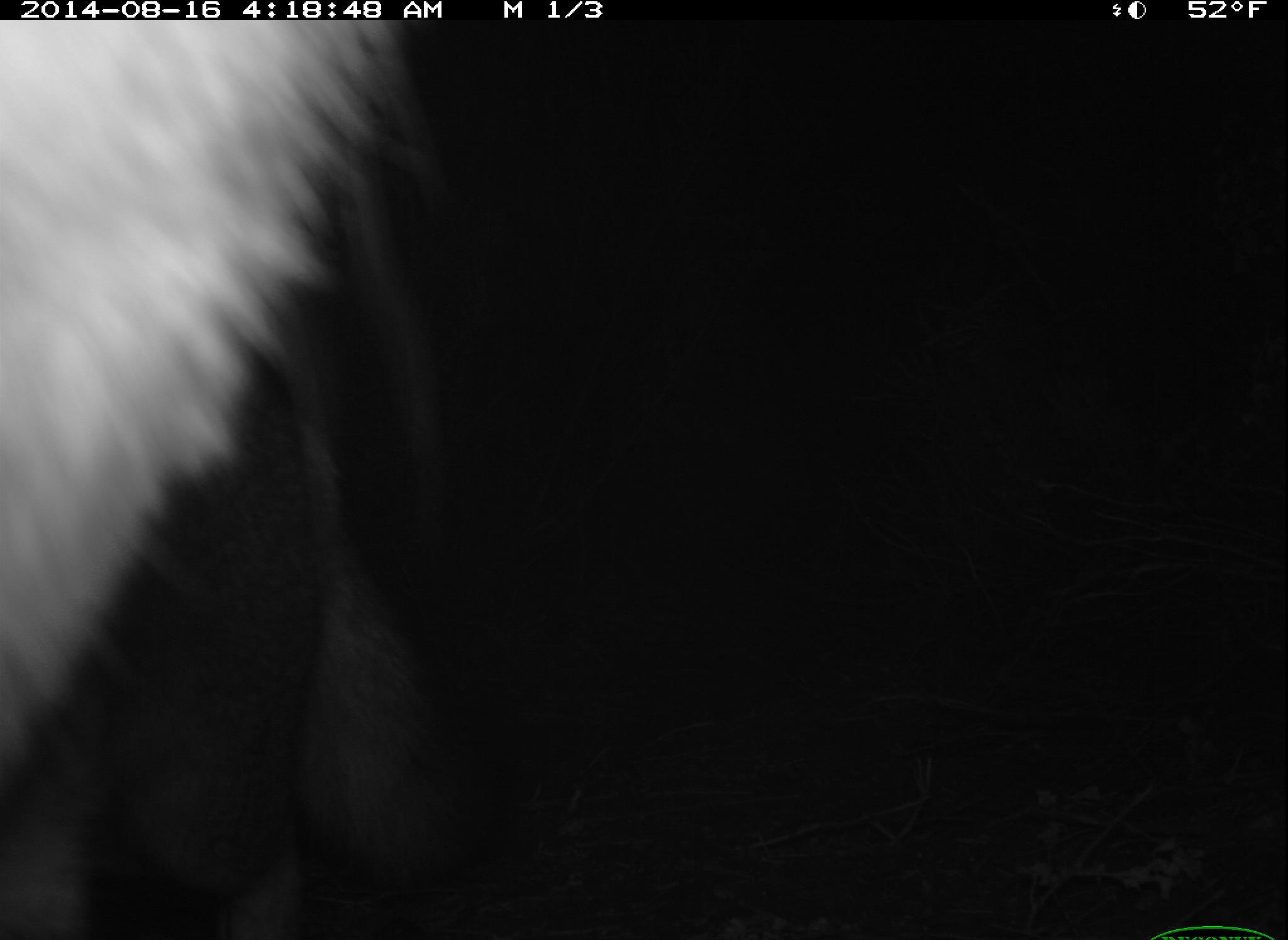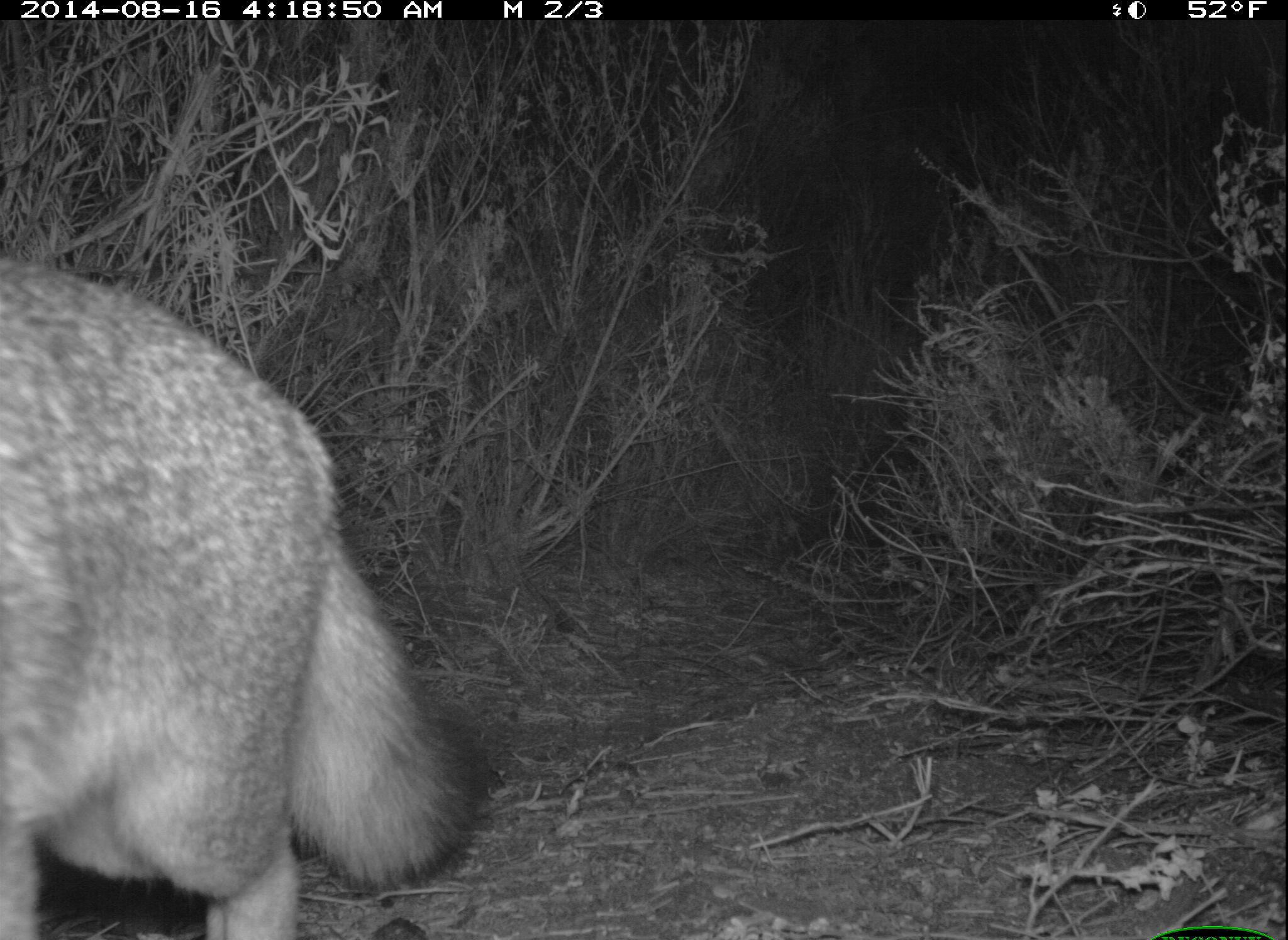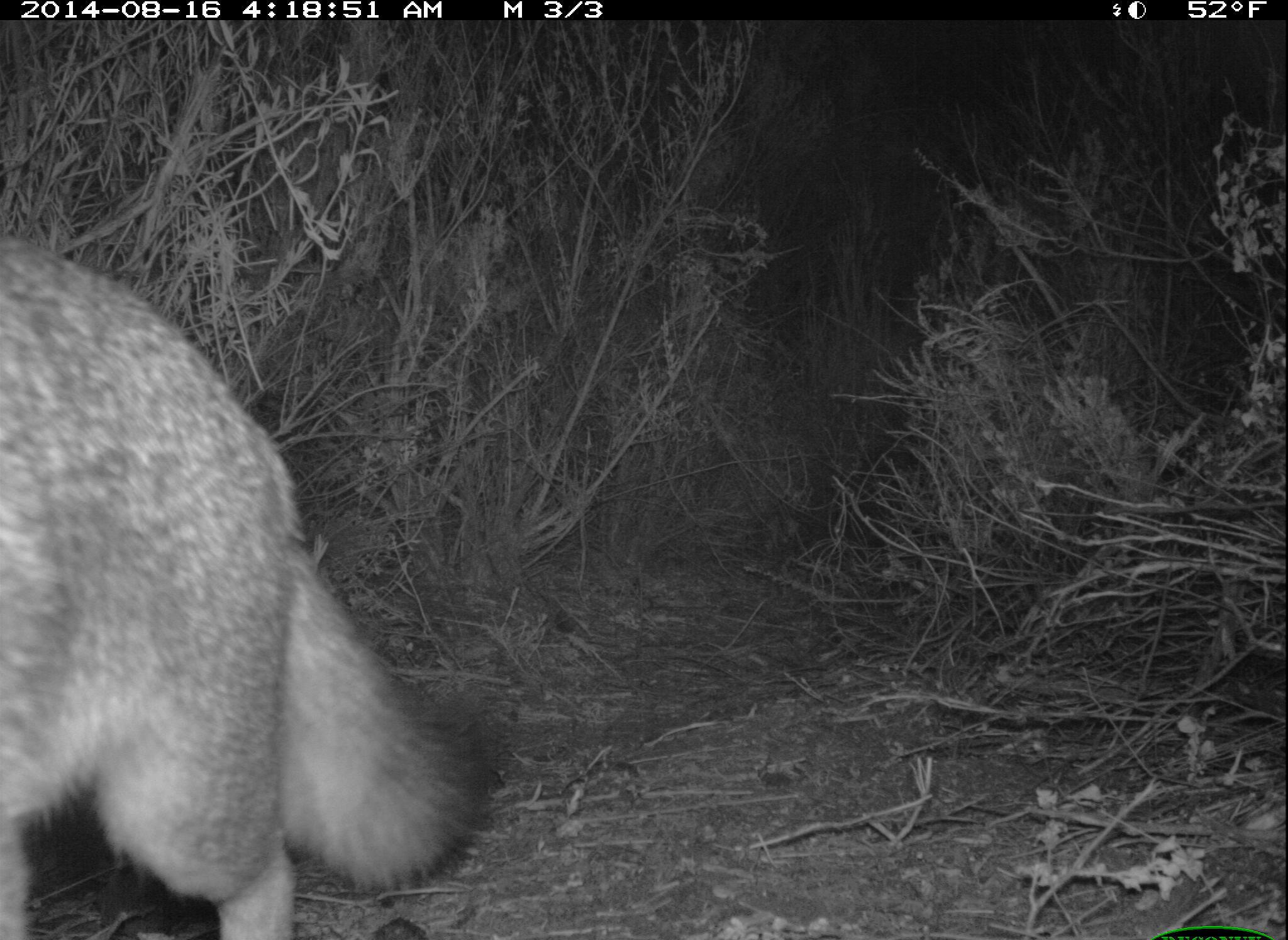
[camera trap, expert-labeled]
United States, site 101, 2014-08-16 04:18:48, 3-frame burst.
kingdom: Animalia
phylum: Chordata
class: Mammalia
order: Carnivora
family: Canidae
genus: Urocyon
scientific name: Urocyon cinereoargenteus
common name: gray fox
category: fox